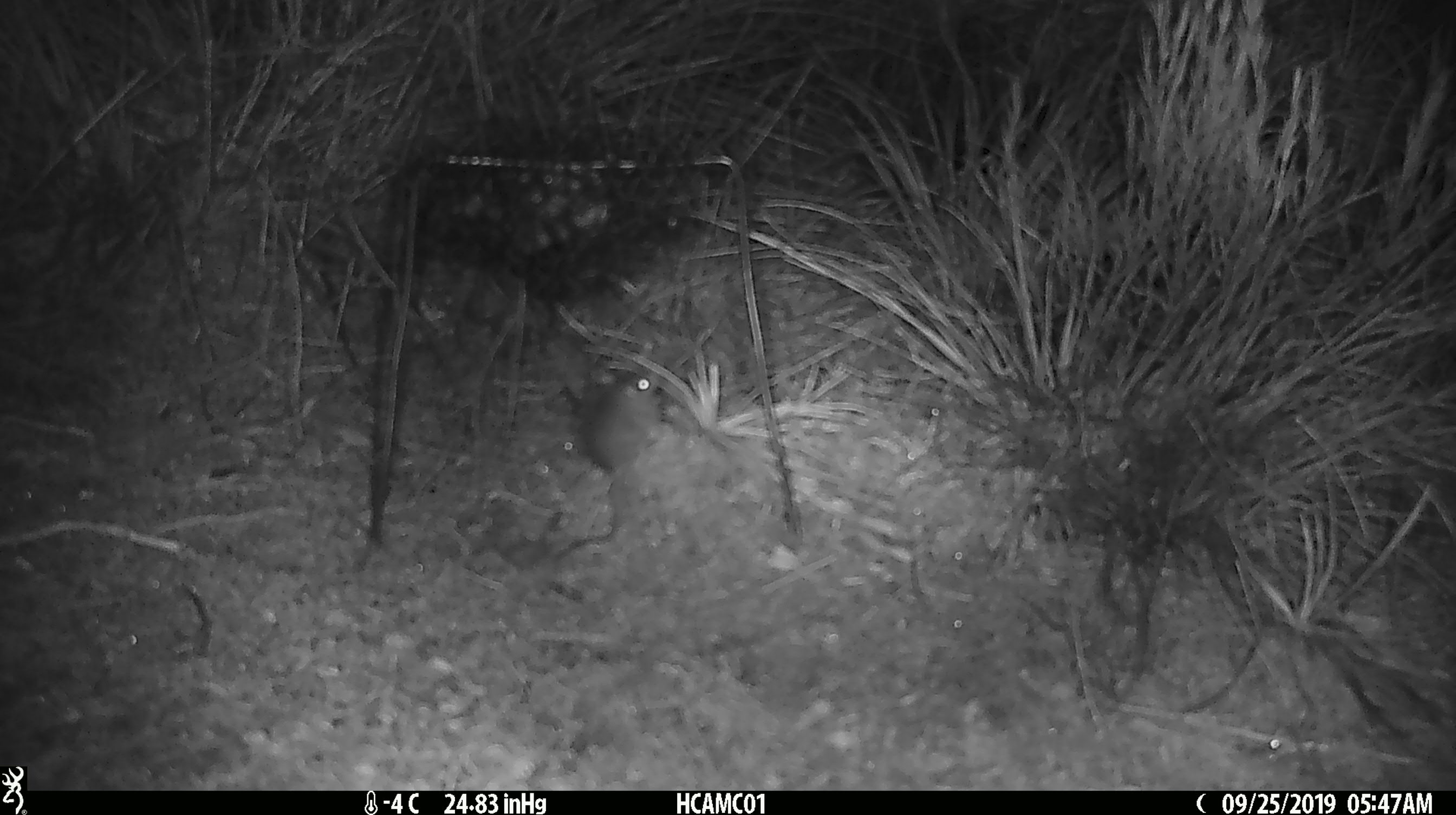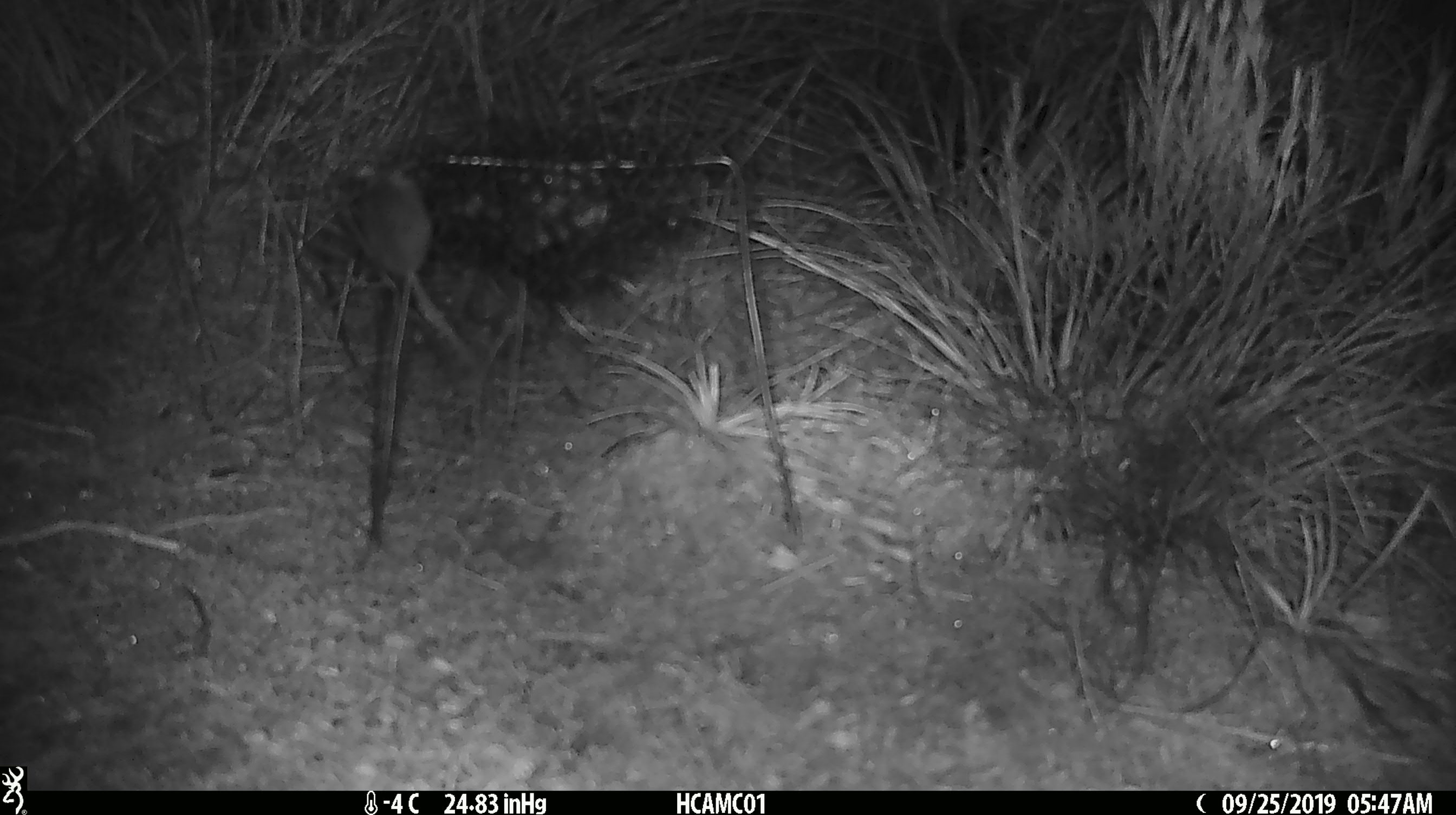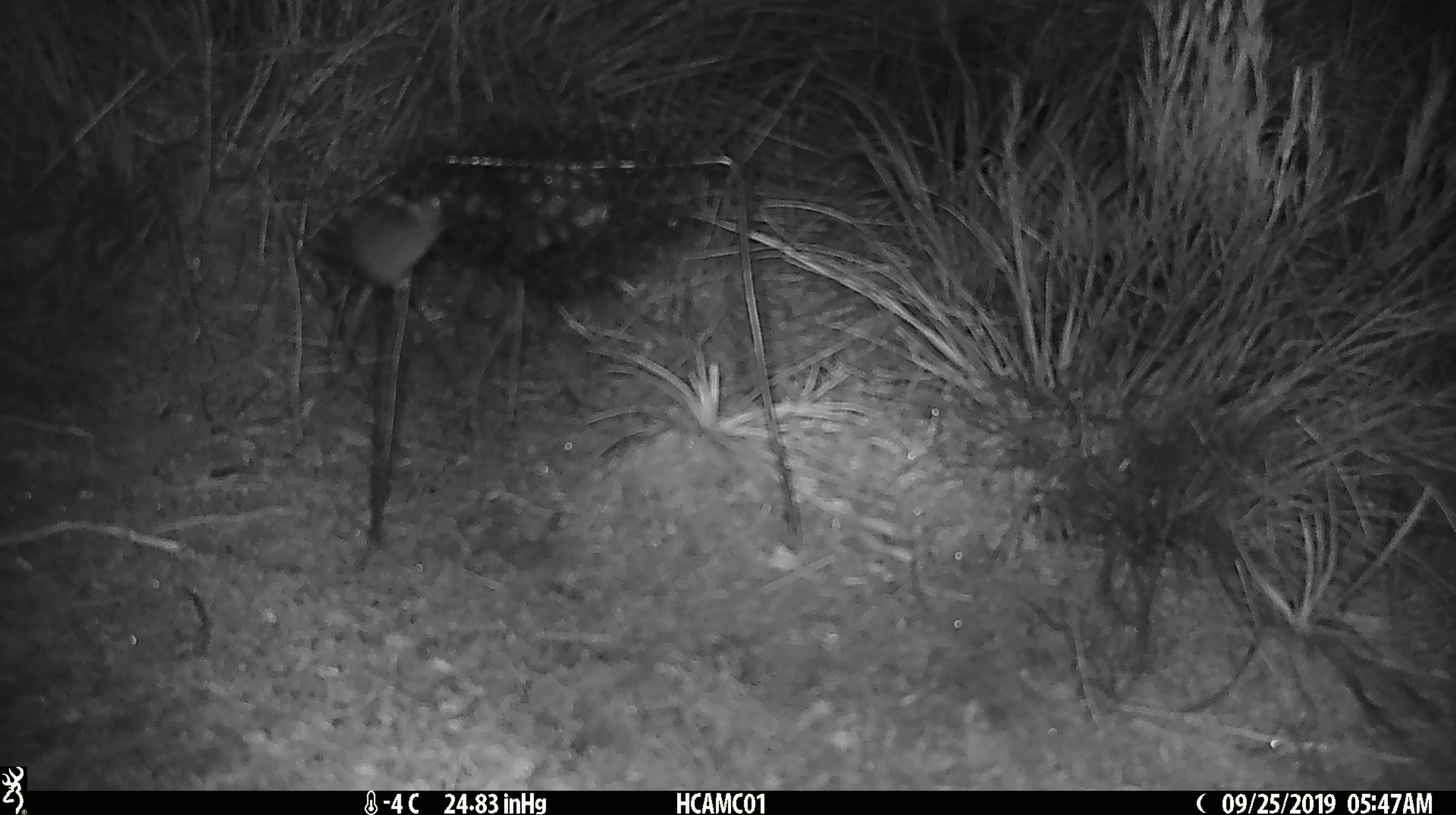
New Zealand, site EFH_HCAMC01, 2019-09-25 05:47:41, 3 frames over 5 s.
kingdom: Animalia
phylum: Chordata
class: Mammalia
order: Rodentia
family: Muridae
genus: Mus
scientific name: Mus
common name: mouse